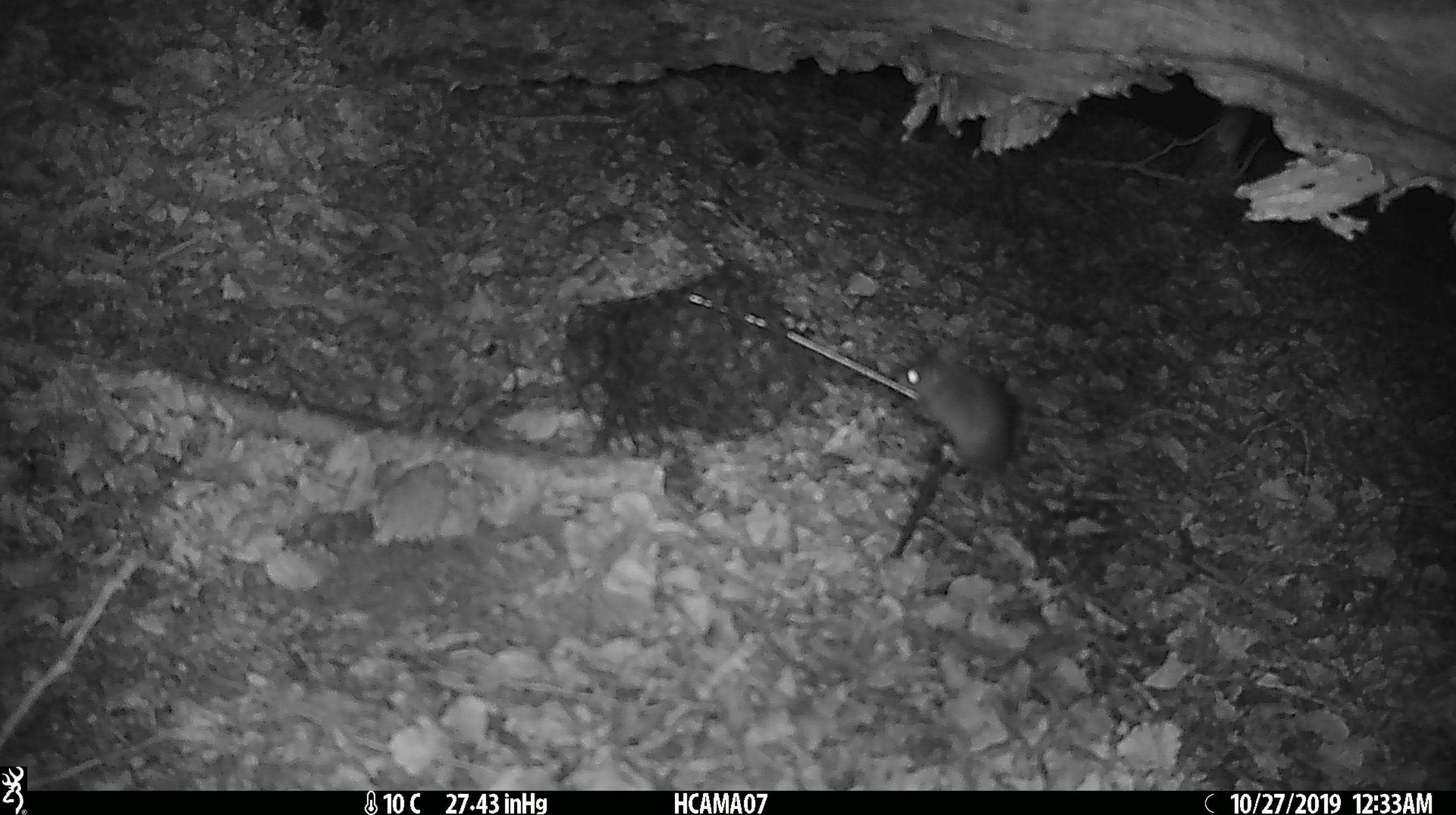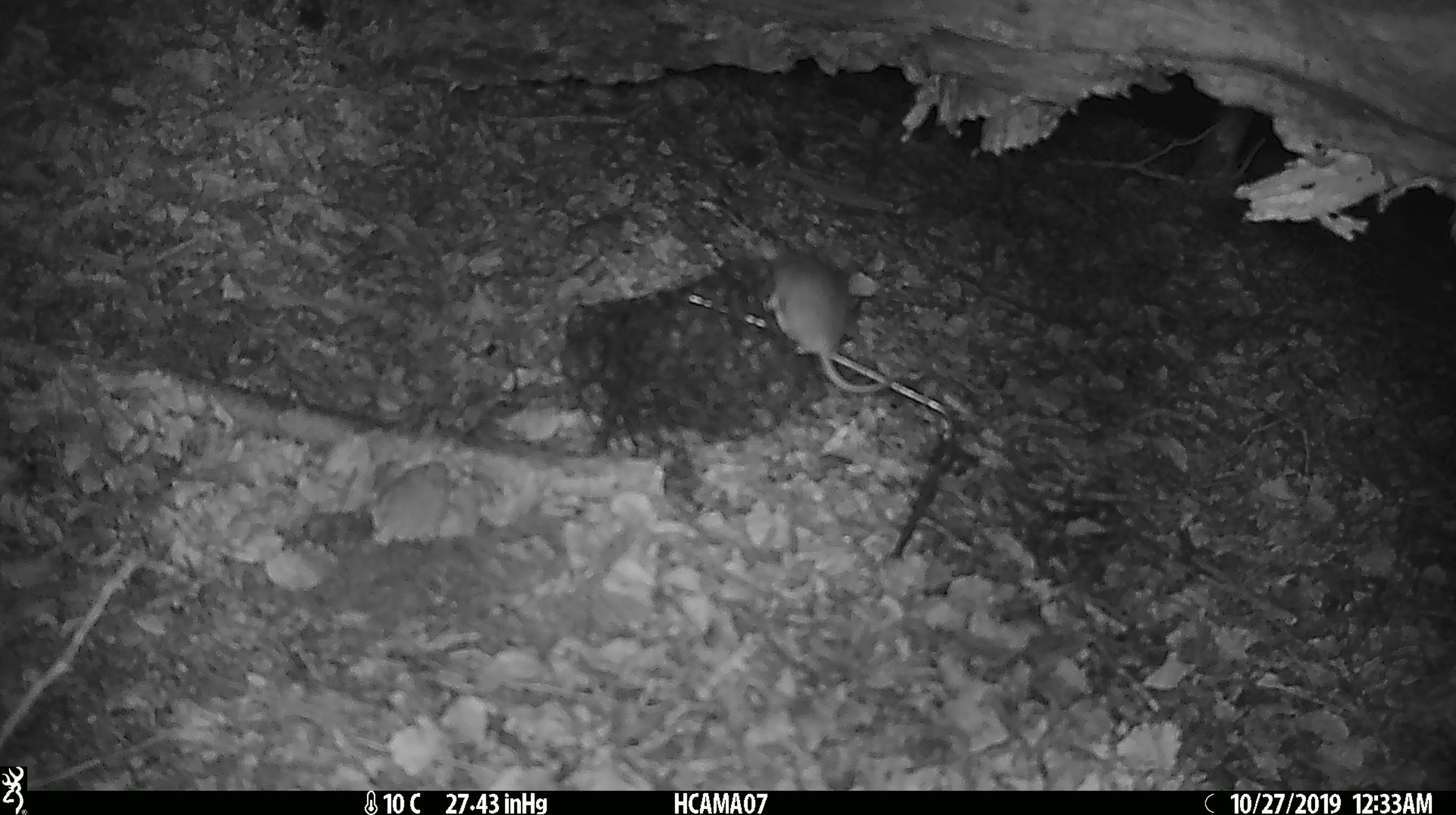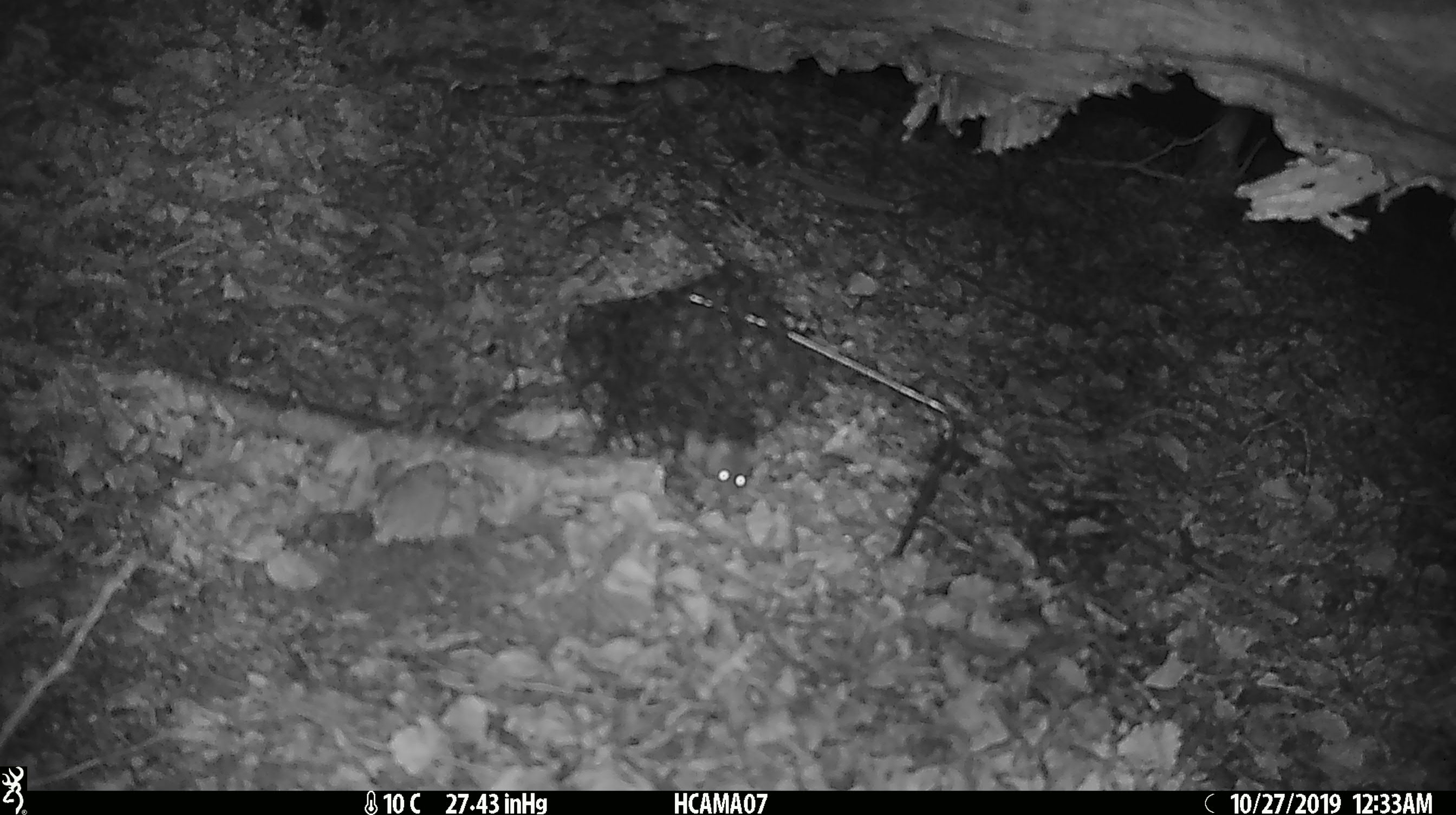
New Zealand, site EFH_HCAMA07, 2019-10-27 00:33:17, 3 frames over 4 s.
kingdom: Animalia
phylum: Chordata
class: Mammalia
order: Rodentia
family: Muridae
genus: Mus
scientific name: Mus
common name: mouse